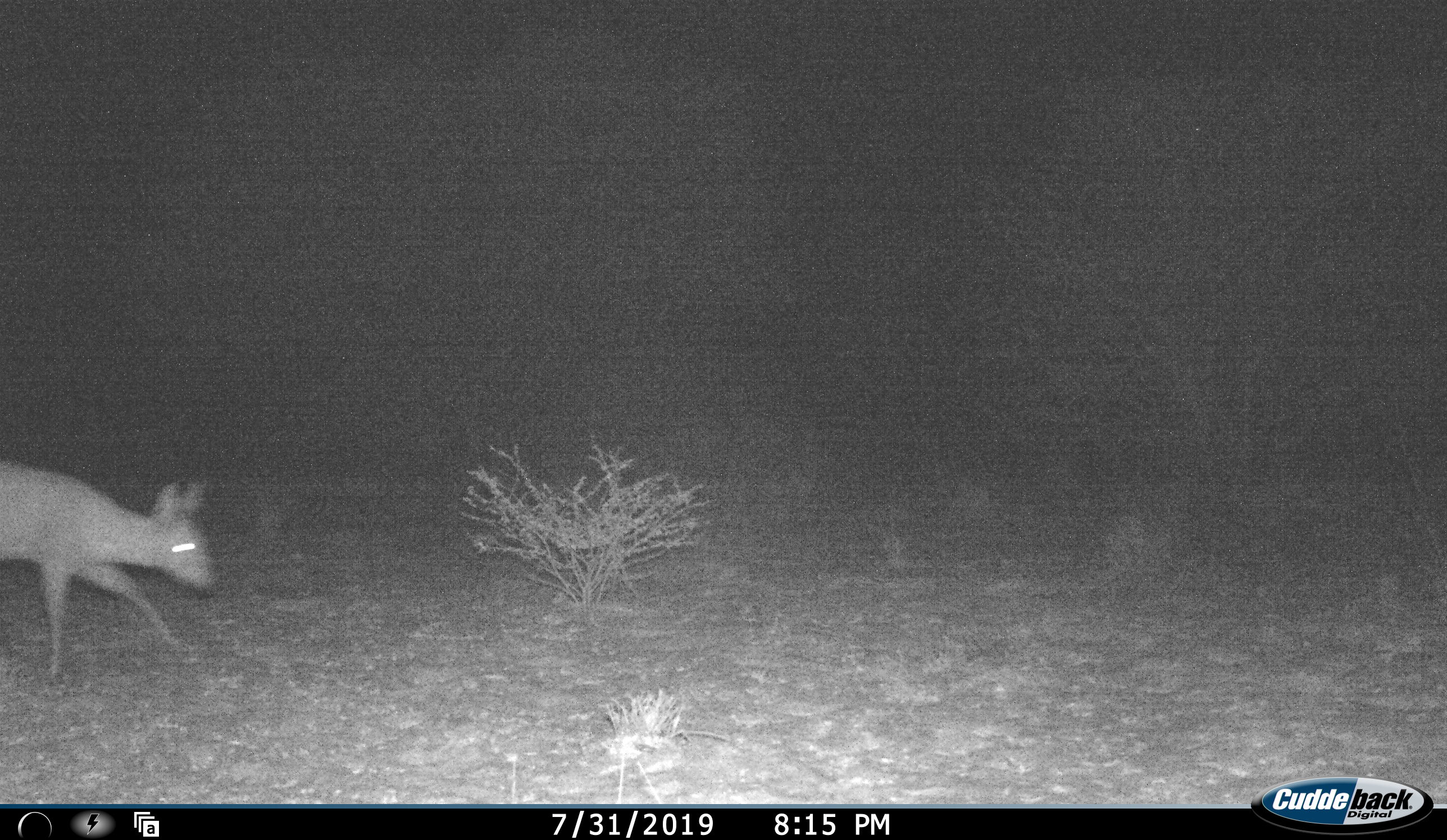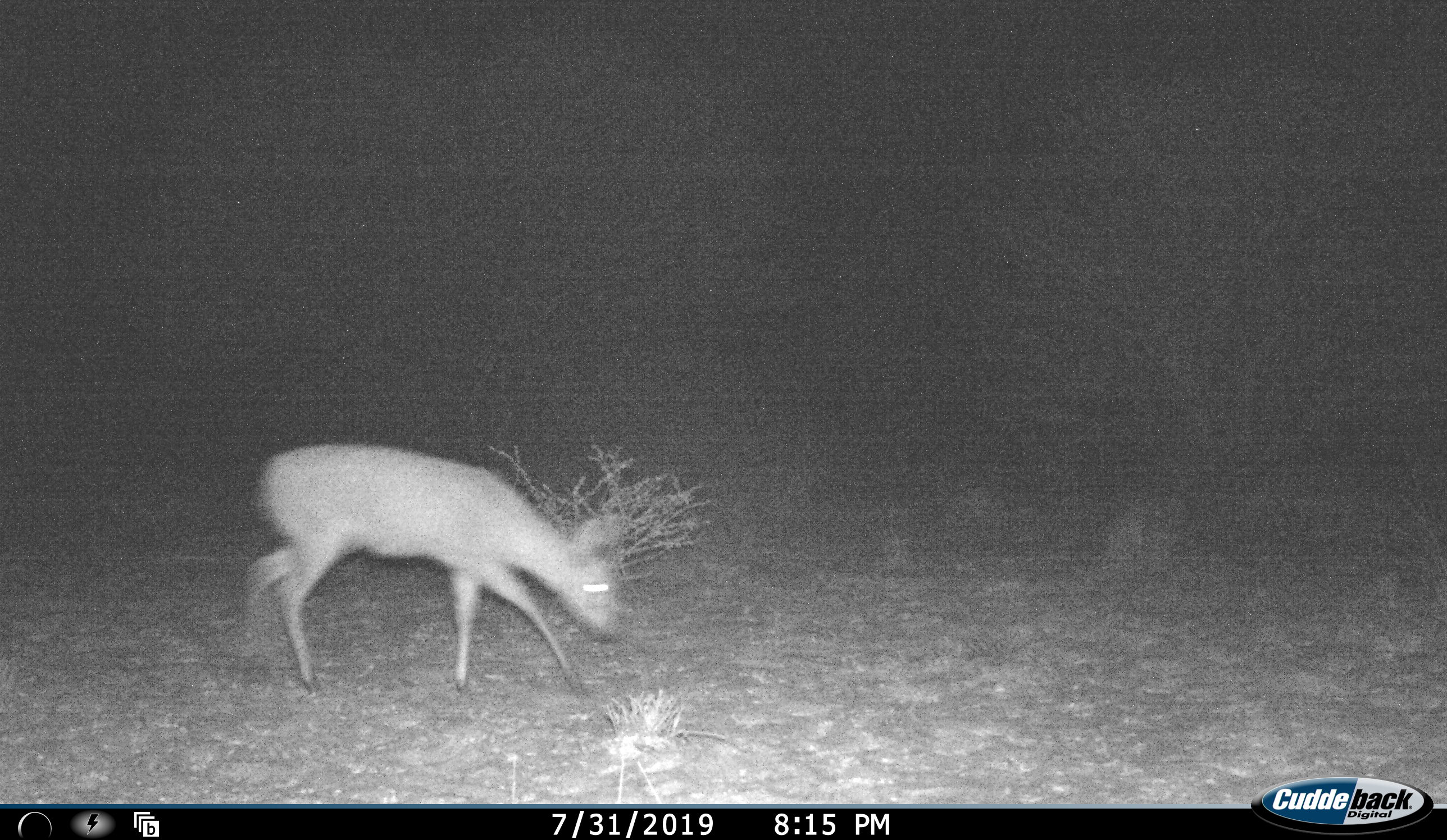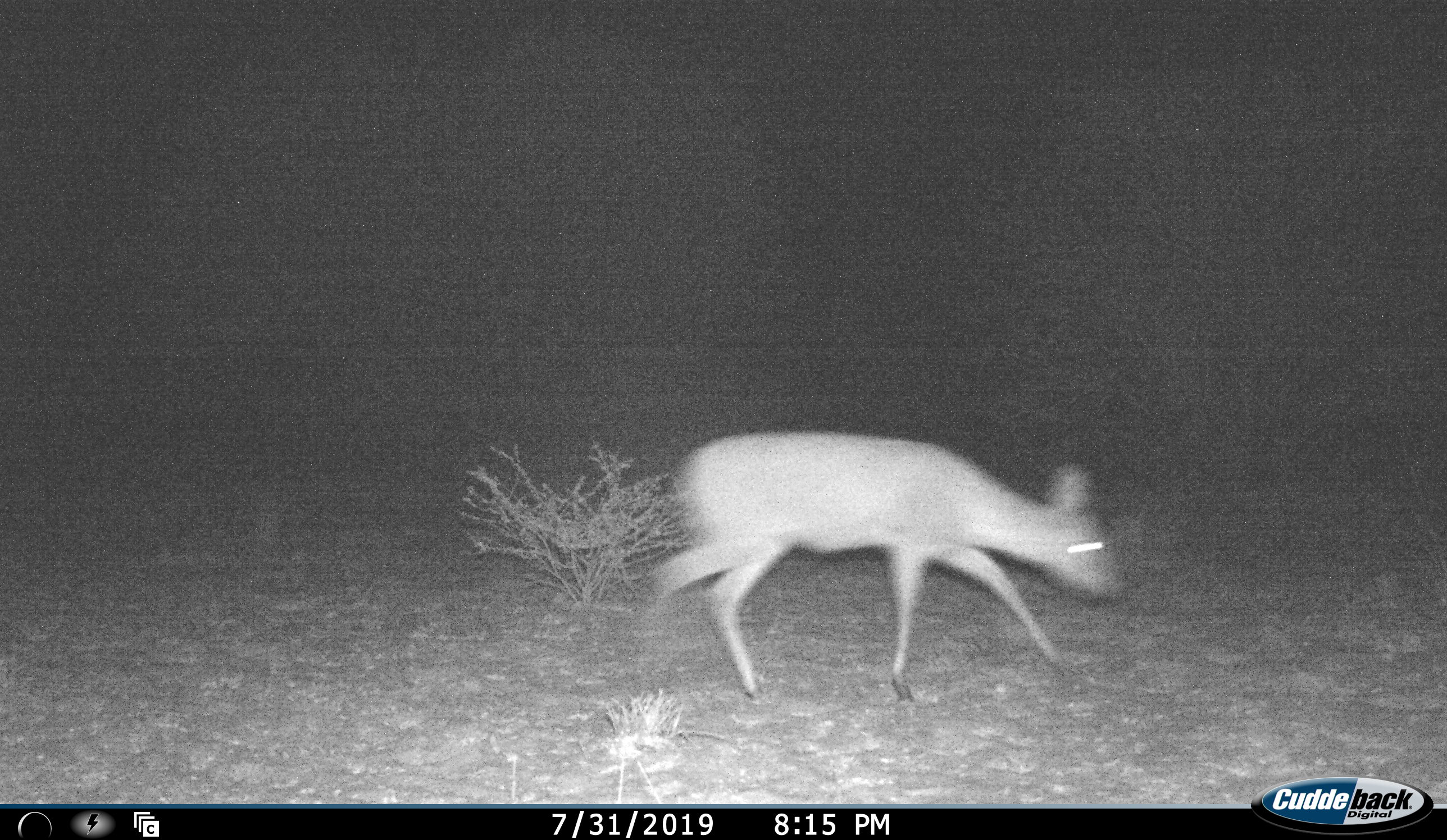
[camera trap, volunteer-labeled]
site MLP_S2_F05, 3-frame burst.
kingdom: Animalia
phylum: Chordata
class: Mammalia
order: Artiodactyla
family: Bovidae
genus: Raphicerus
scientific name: Raphicerus campestris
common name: steenbok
Steenbok (Raphicerus campestris), count 1. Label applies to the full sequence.